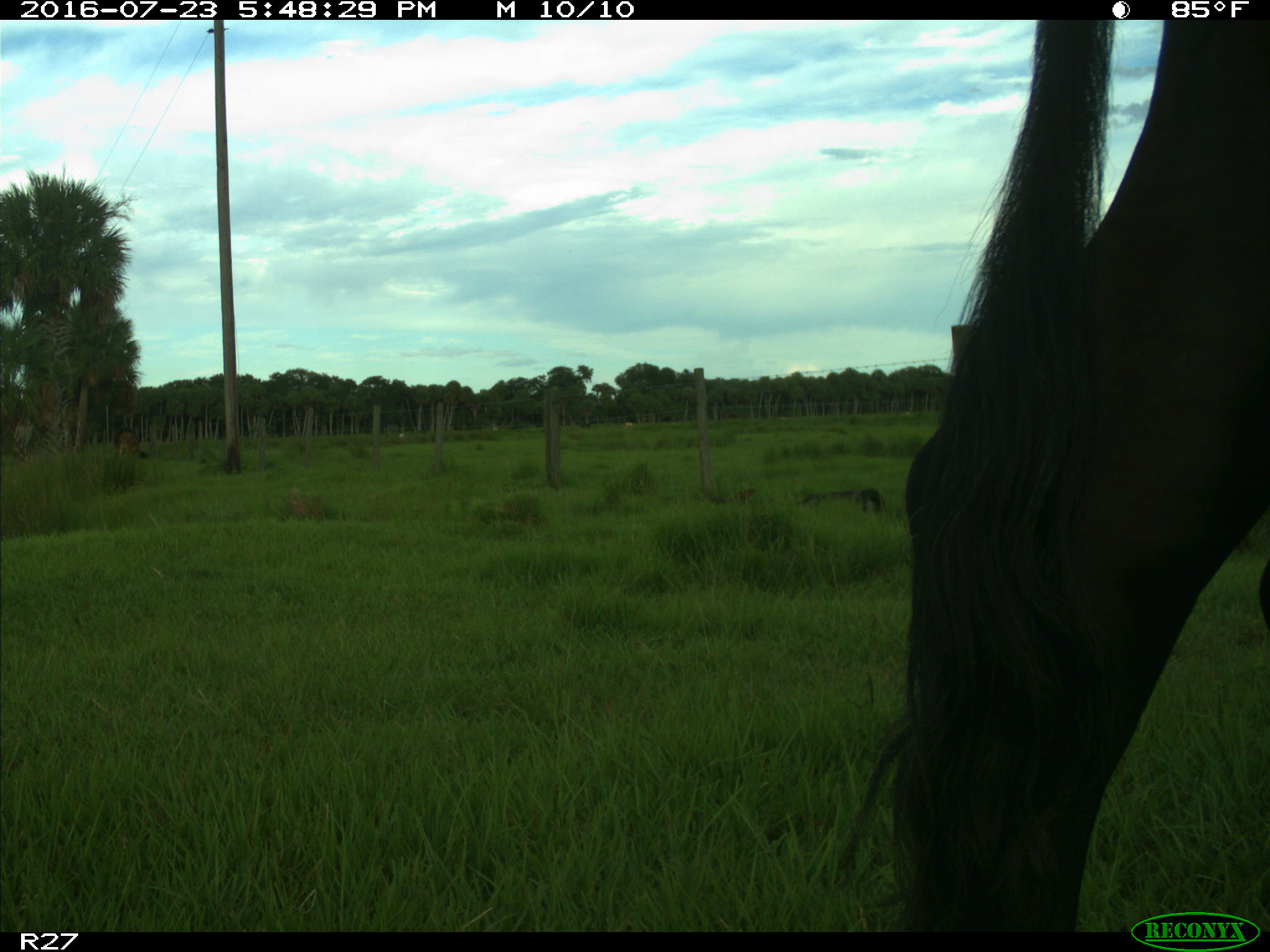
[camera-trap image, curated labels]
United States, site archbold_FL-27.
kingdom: Animalia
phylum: Chordata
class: Mammalia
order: Artiodactyla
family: Bovidae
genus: Bos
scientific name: Bos taurus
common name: domestic cow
Bos taurus (domestic cow).